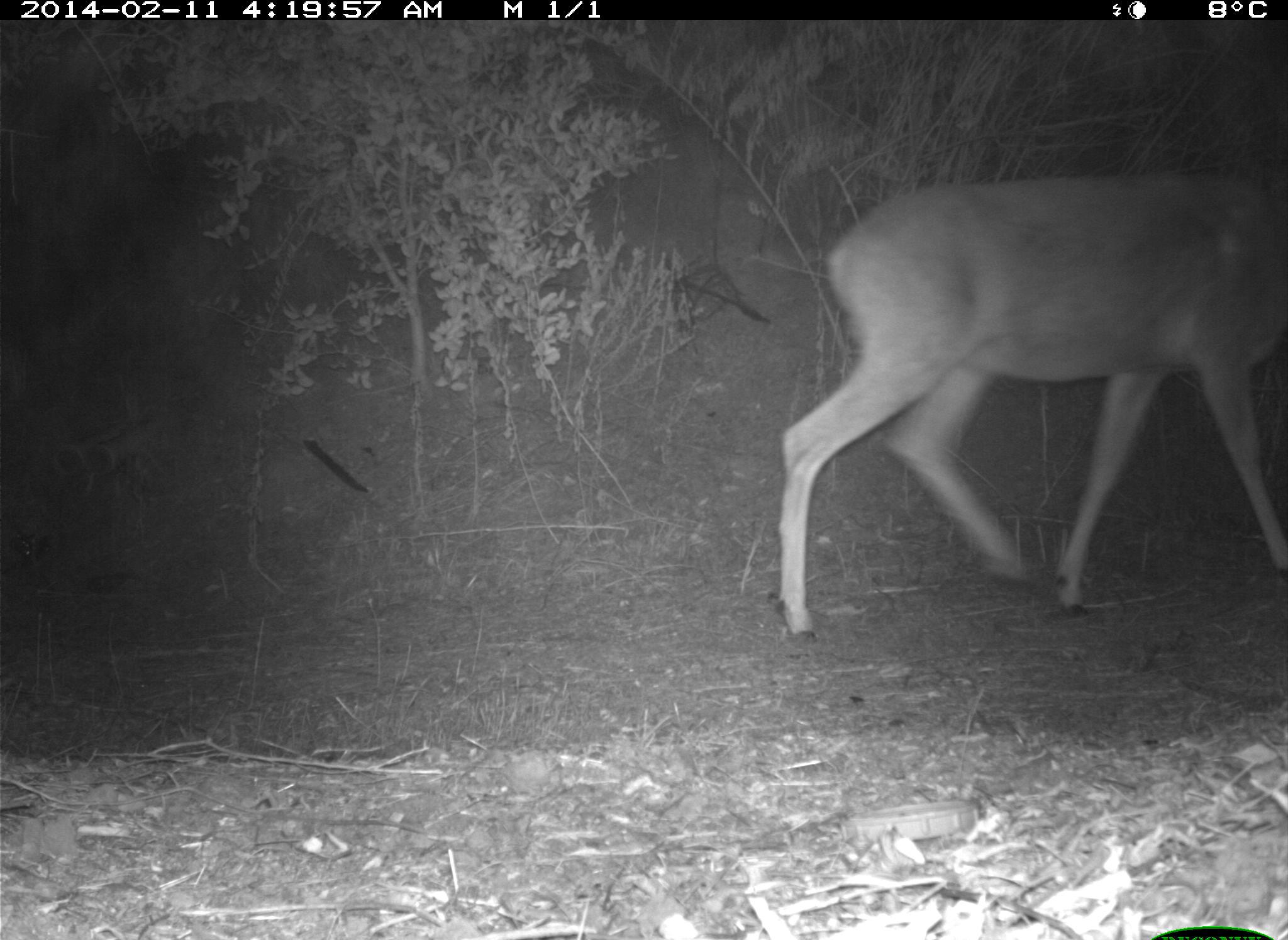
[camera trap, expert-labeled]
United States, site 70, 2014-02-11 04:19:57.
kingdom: Animalia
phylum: Chordata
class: Mammalia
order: Artiodactyla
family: Cervidae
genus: Odocoileus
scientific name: Odocoileus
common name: deer